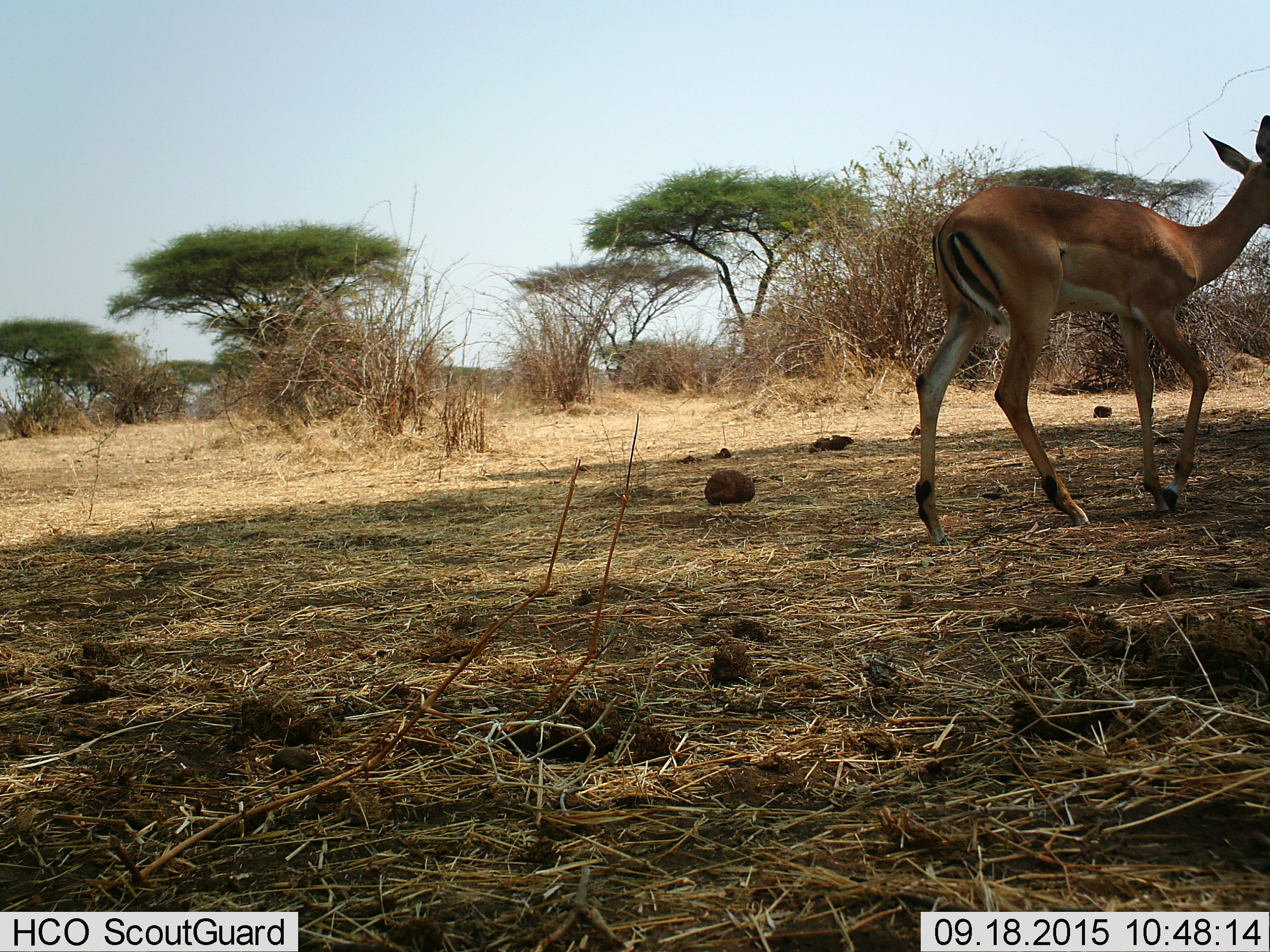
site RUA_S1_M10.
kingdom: Animalia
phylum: Chordata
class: Mammalia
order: Artiodactyla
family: Bovidae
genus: Aepyceros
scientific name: Aepyceros melampus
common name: impala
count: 1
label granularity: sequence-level